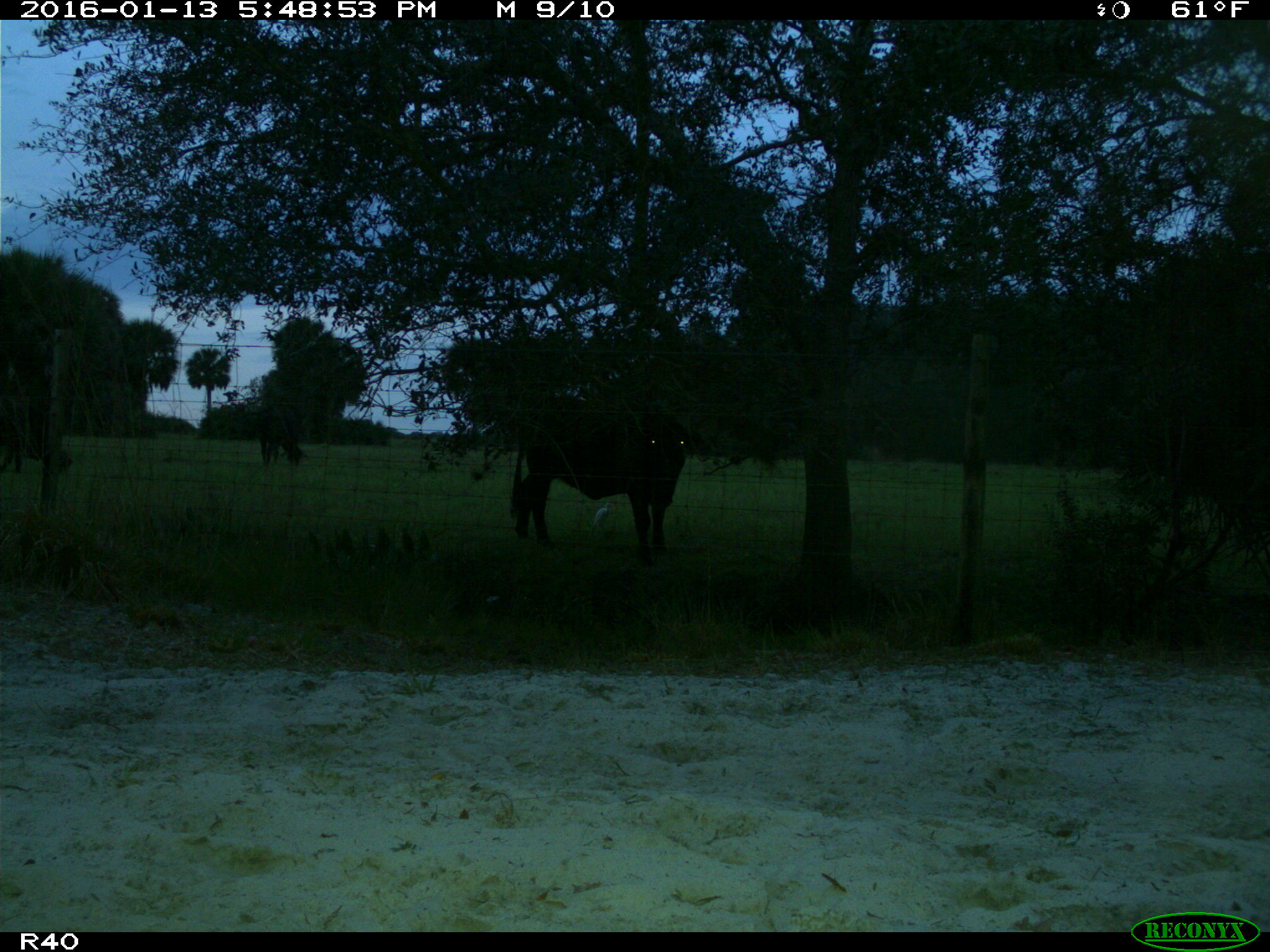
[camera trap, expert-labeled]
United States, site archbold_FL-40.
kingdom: Animalia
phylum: Chordata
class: Mammalia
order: Artiodactyla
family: Bovidae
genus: Bos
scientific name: Bos taurus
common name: domestic cow